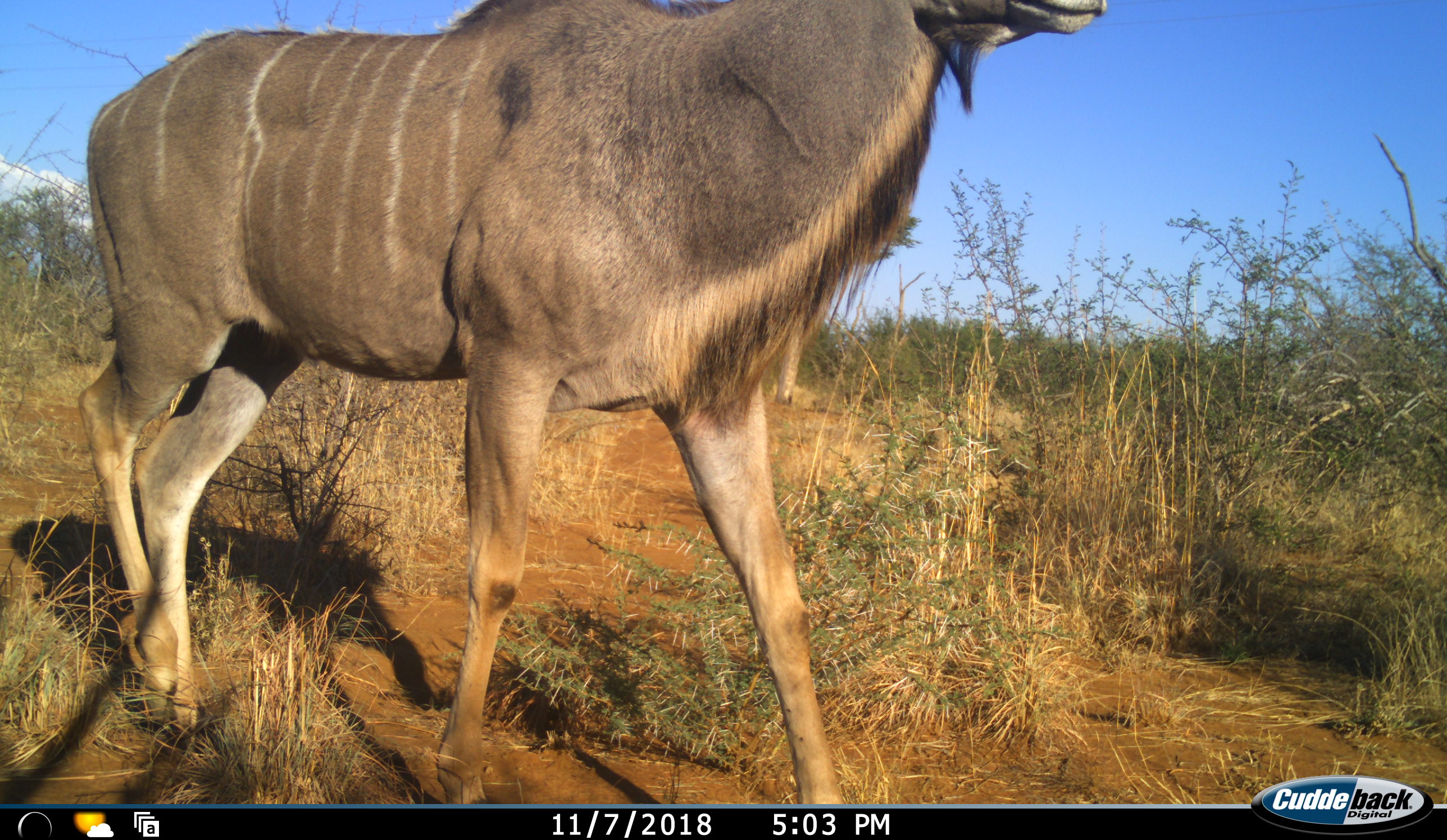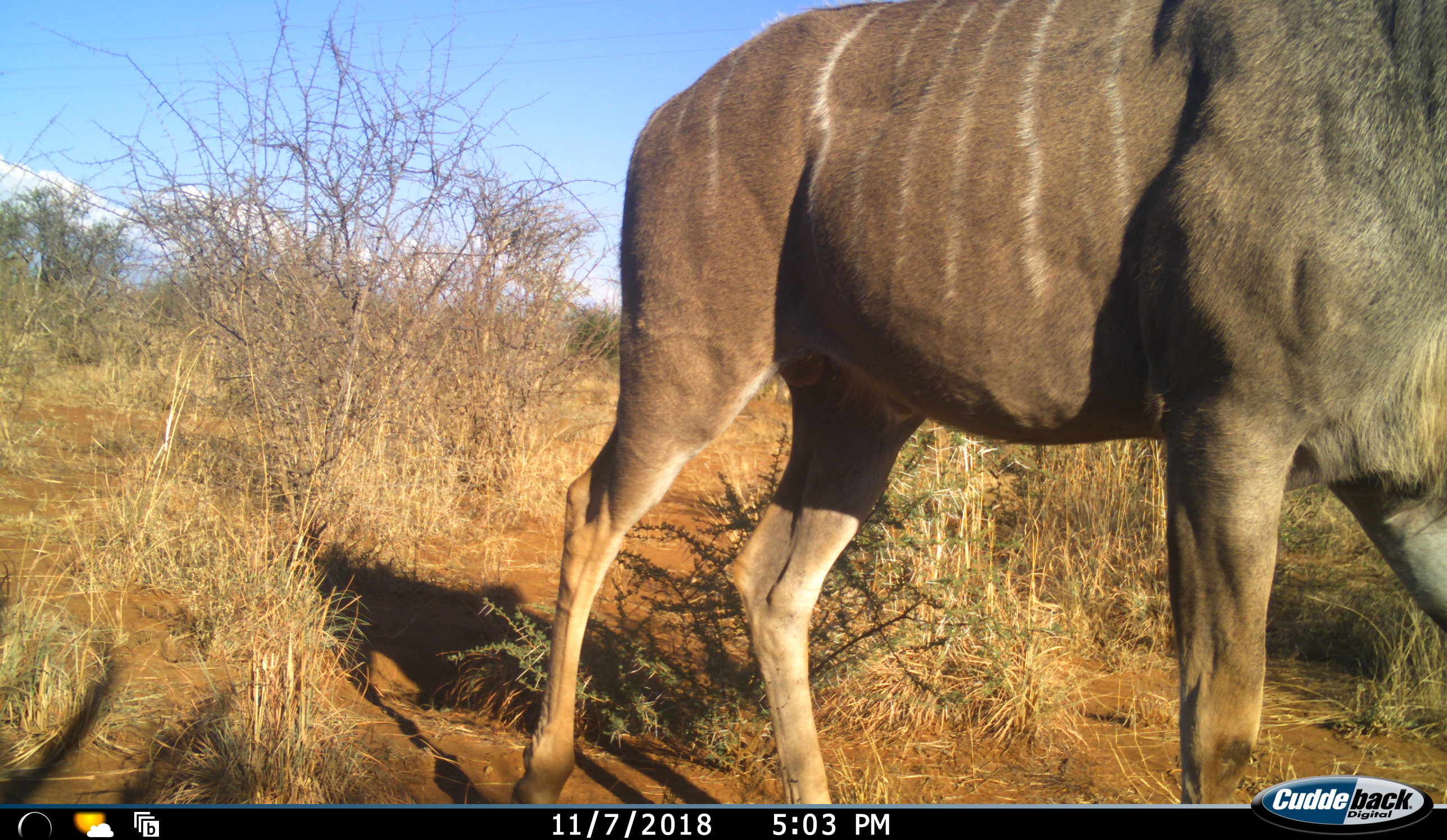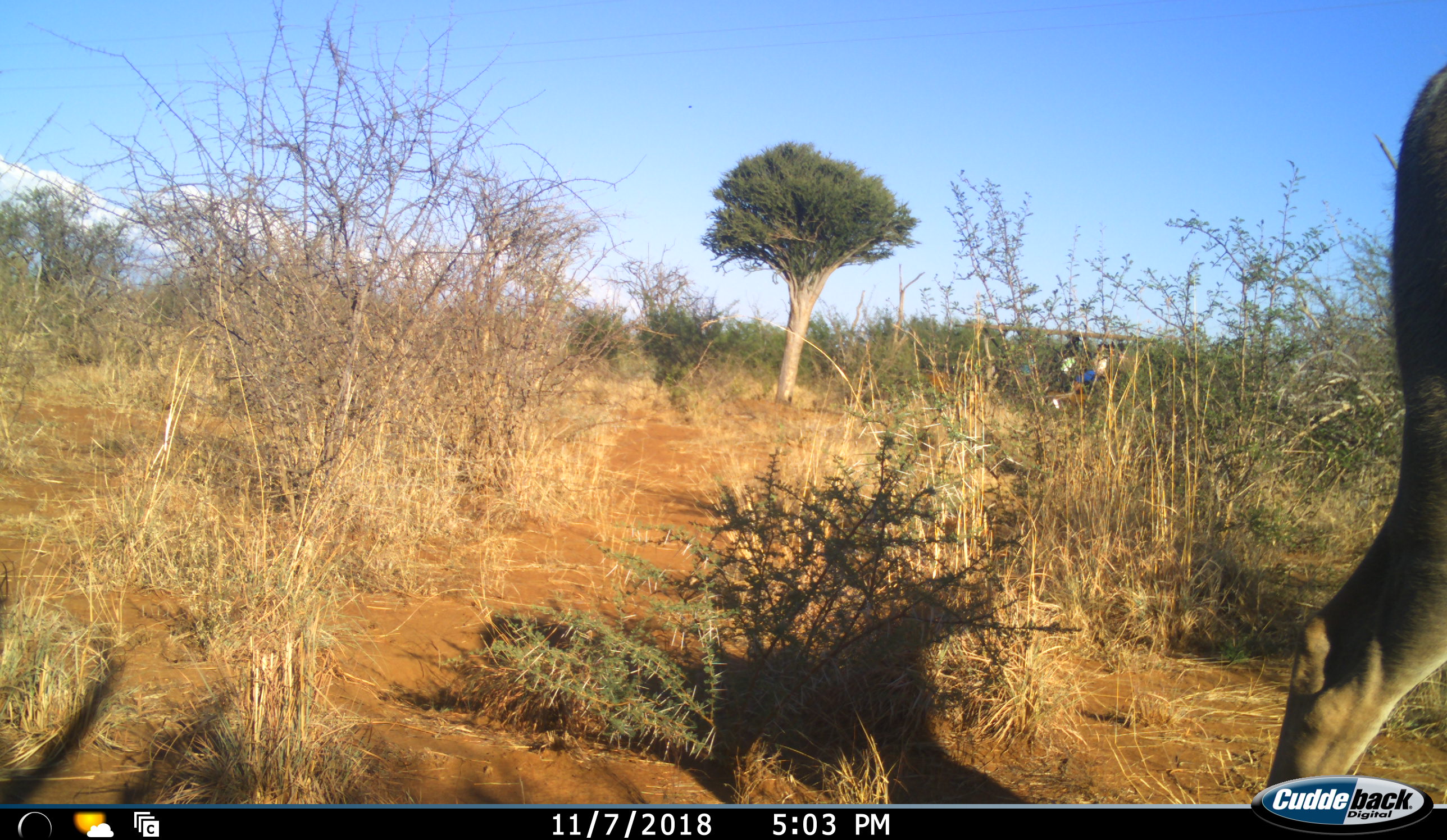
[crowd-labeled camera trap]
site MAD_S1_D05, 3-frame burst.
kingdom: Animalia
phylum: Chordata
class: Mammalia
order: Artiodactyla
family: Bovidae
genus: Tragelaphus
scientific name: Tragelaphus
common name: kudu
Kudu (Tragelaphus), count 1. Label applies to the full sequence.